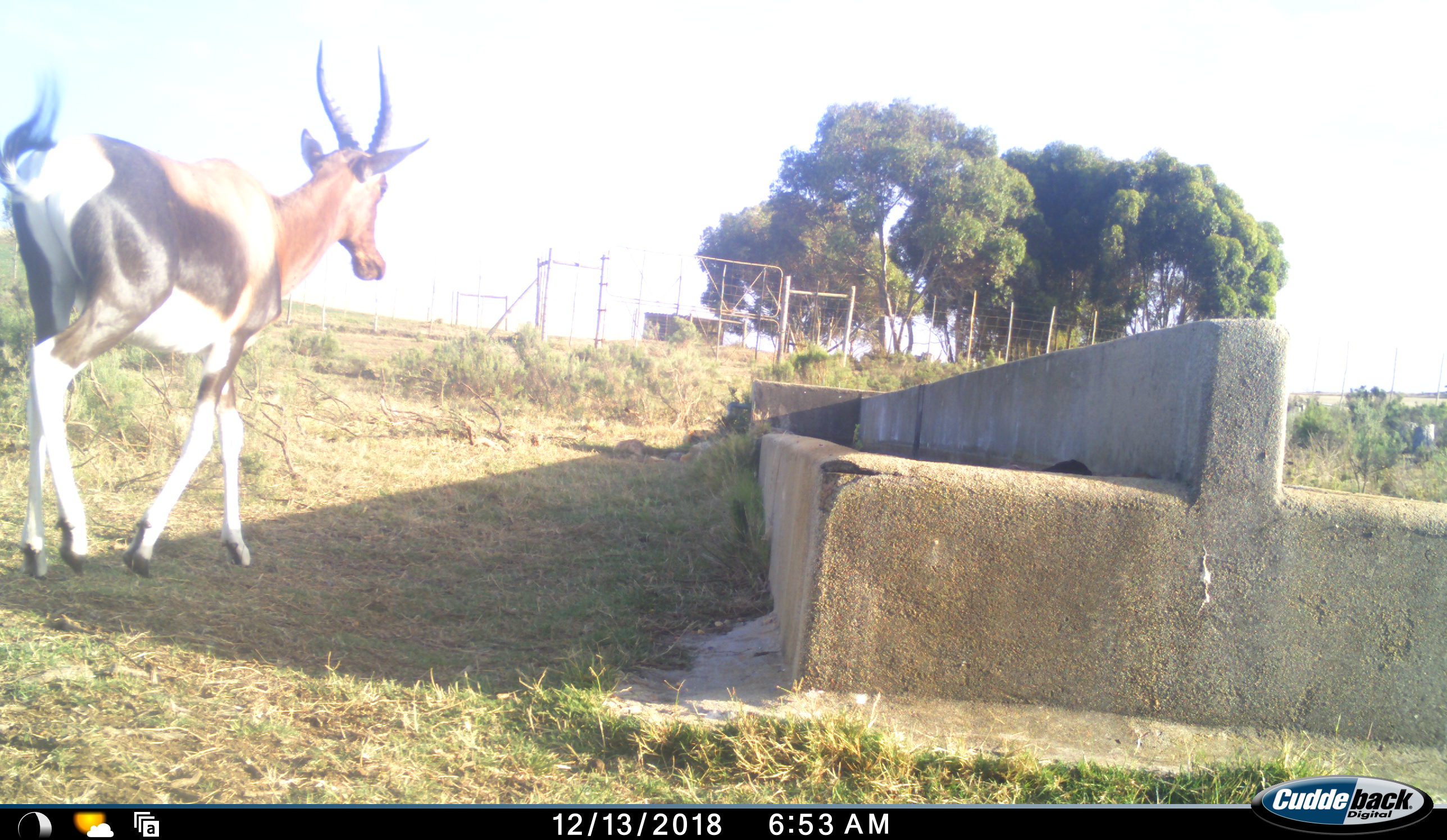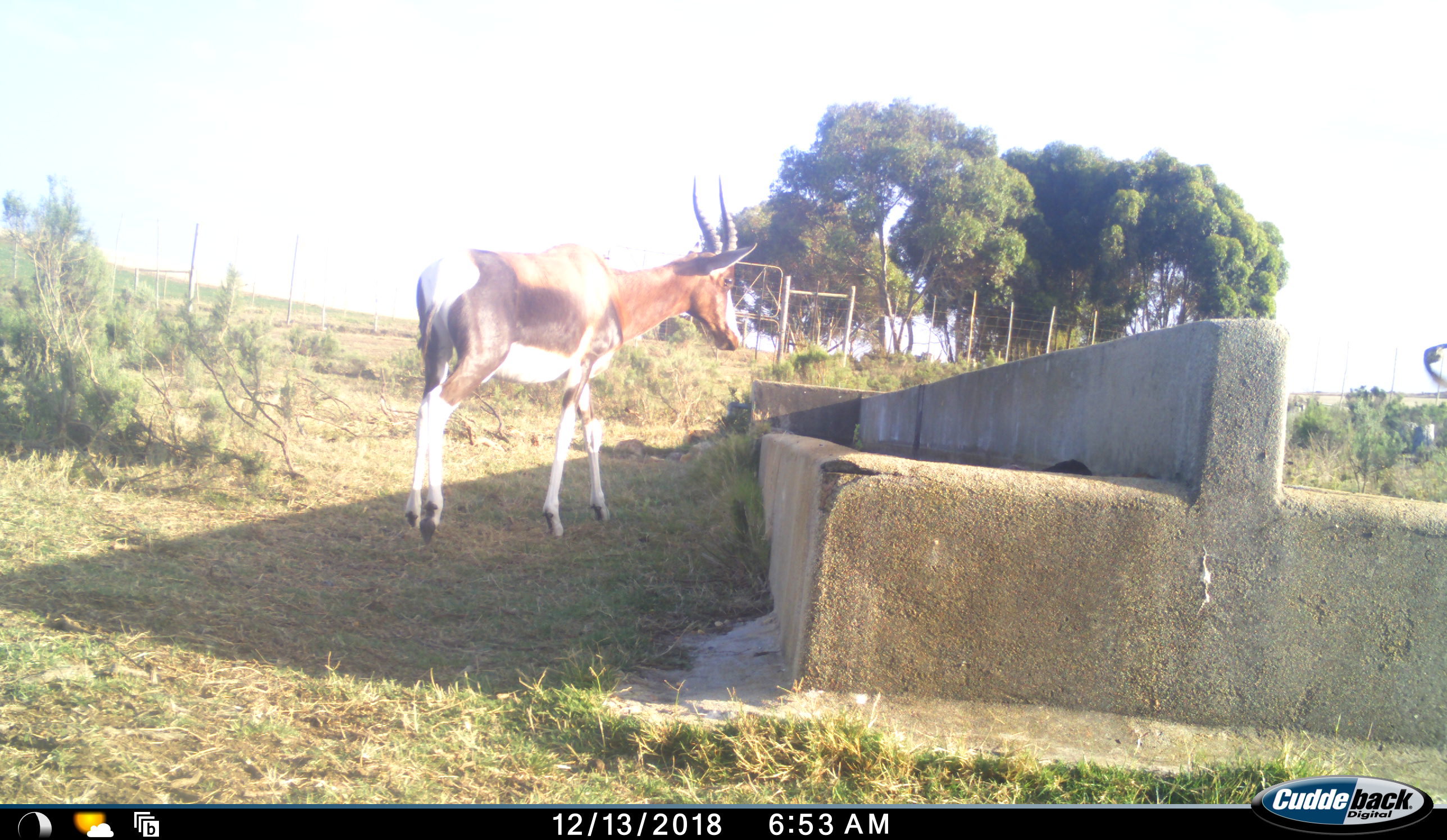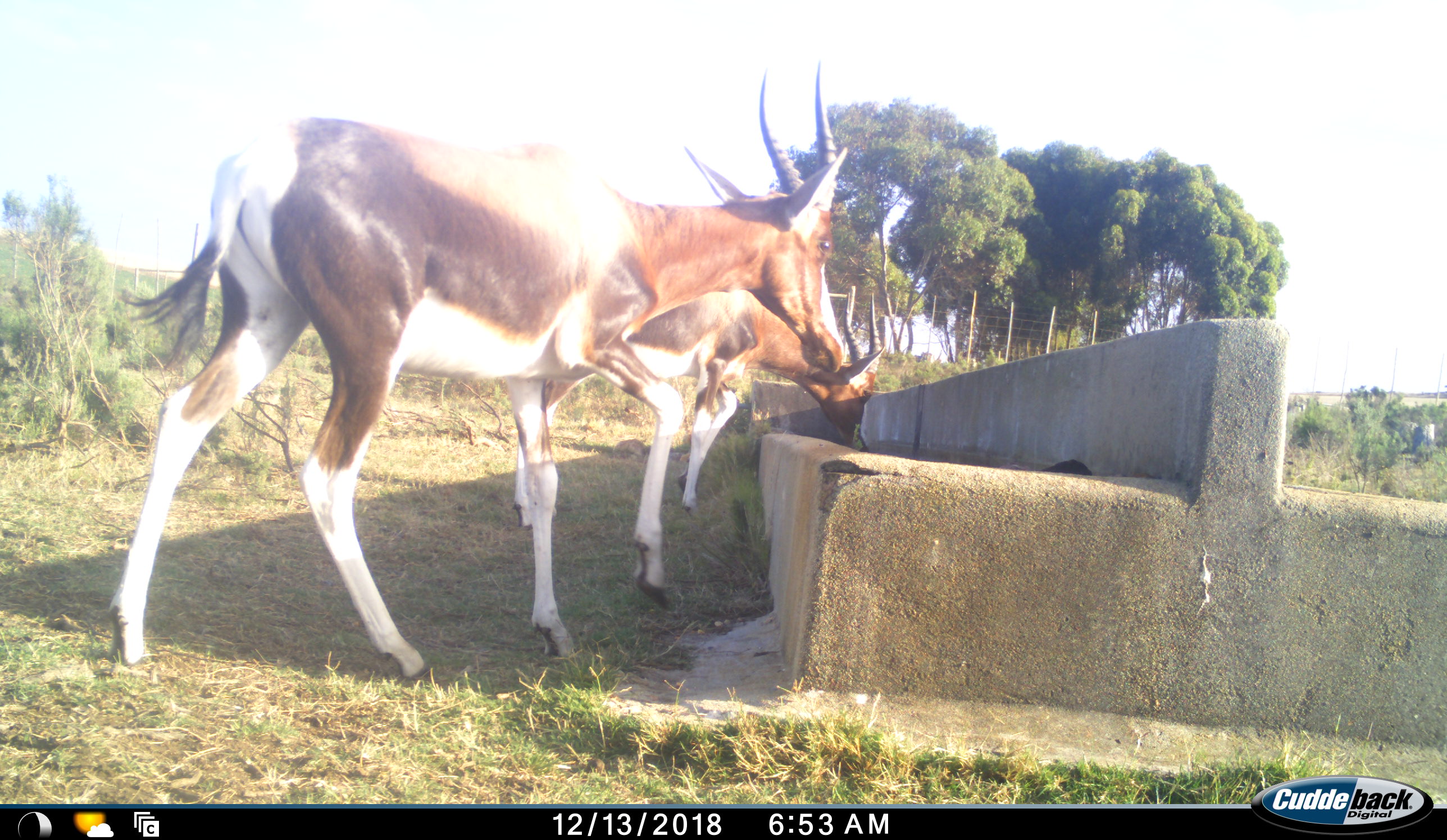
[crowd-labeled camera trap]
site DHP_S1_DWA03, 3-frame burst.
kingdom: Animalia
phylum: Chordata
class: Mammalia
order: Artiodactyla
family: Bovidae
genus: Damaliscus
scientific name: Damaliscus pygargus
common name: bontebok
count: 2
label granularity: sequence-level